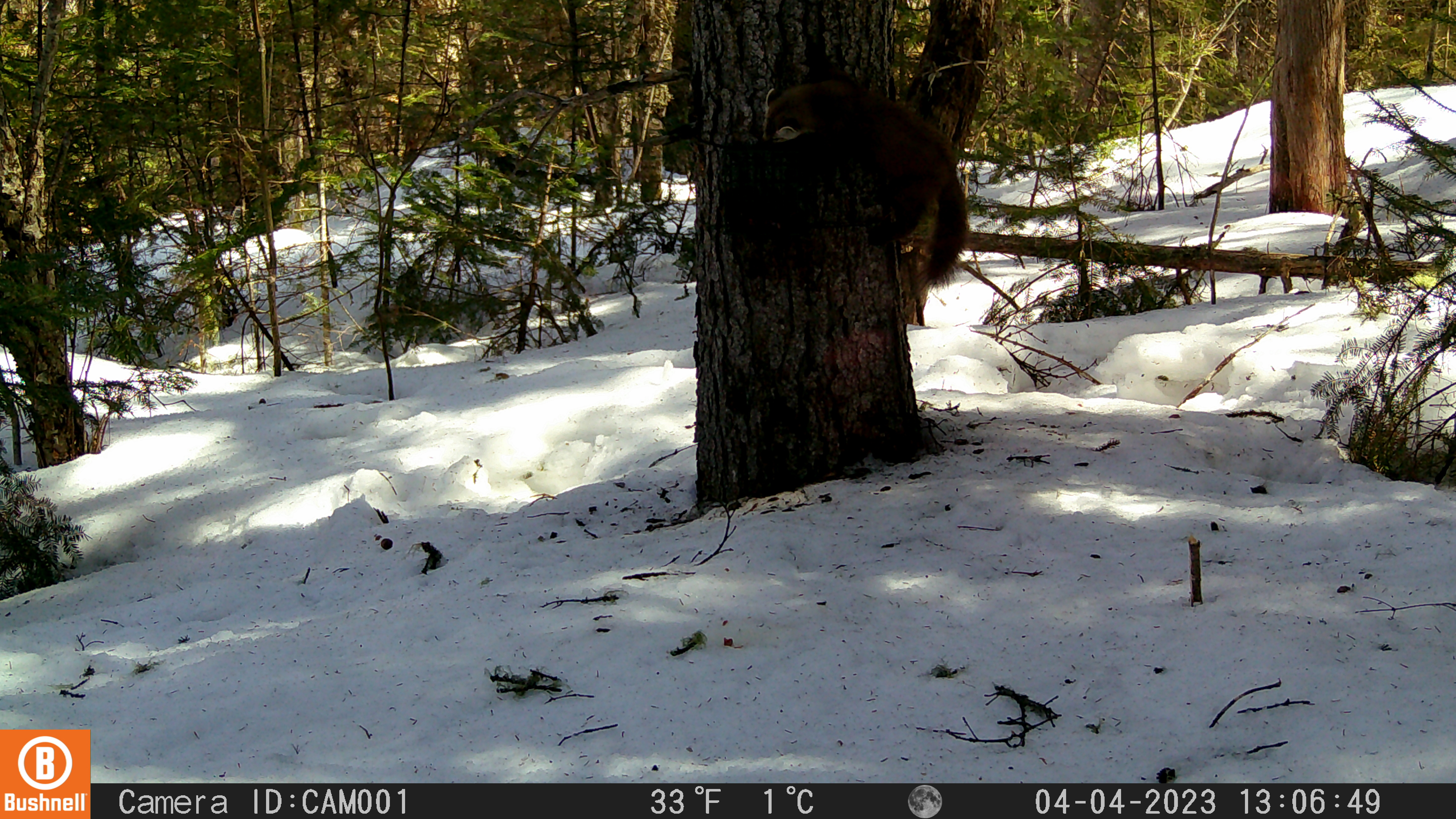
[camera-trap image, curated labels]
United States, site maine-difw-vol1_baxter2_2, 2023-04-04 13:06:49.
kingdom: Animalia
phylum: Chordata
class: Mammalia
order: Carnivora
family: Mustelidae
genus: Martes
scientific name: Martes americana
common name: american marten